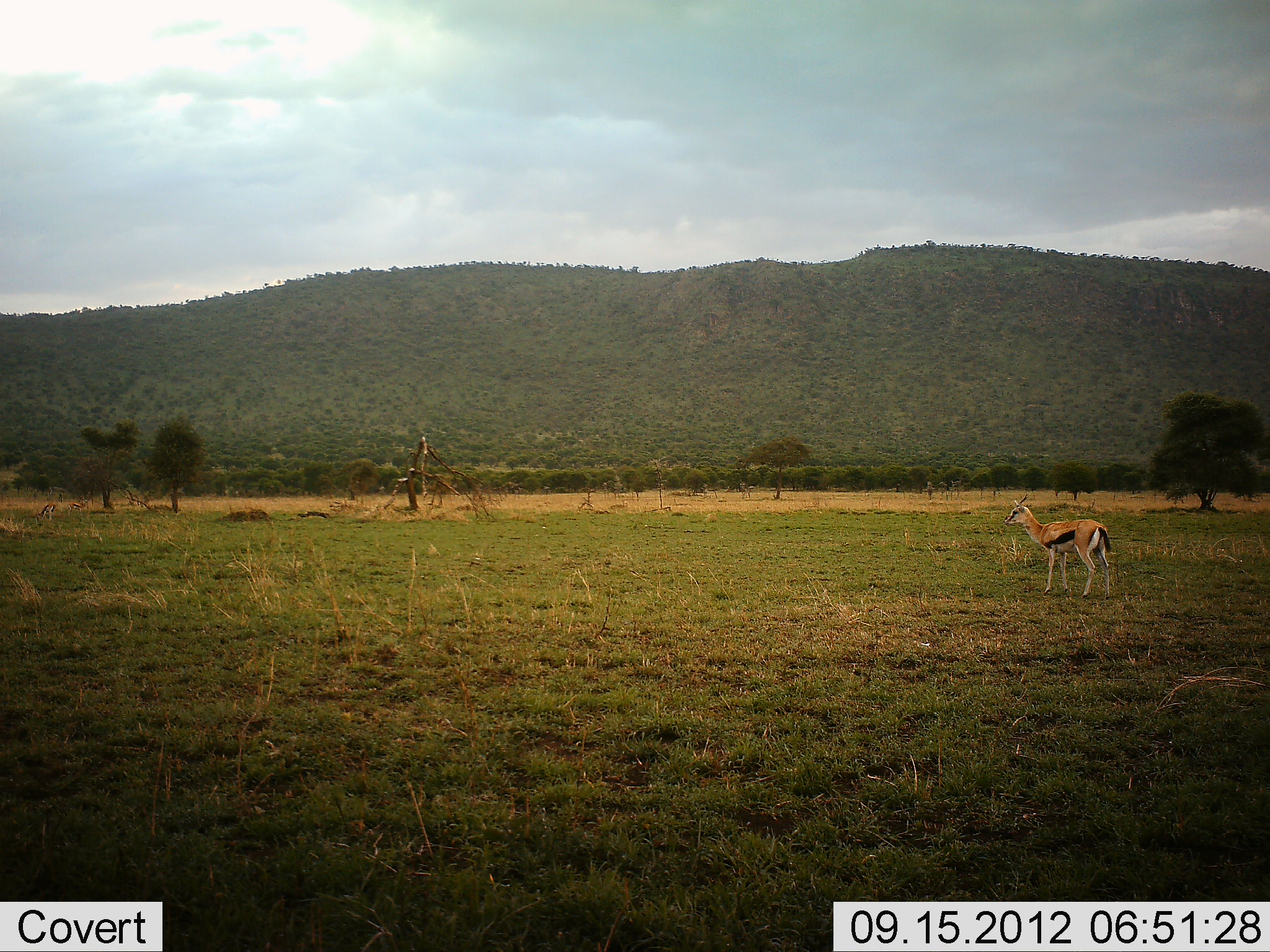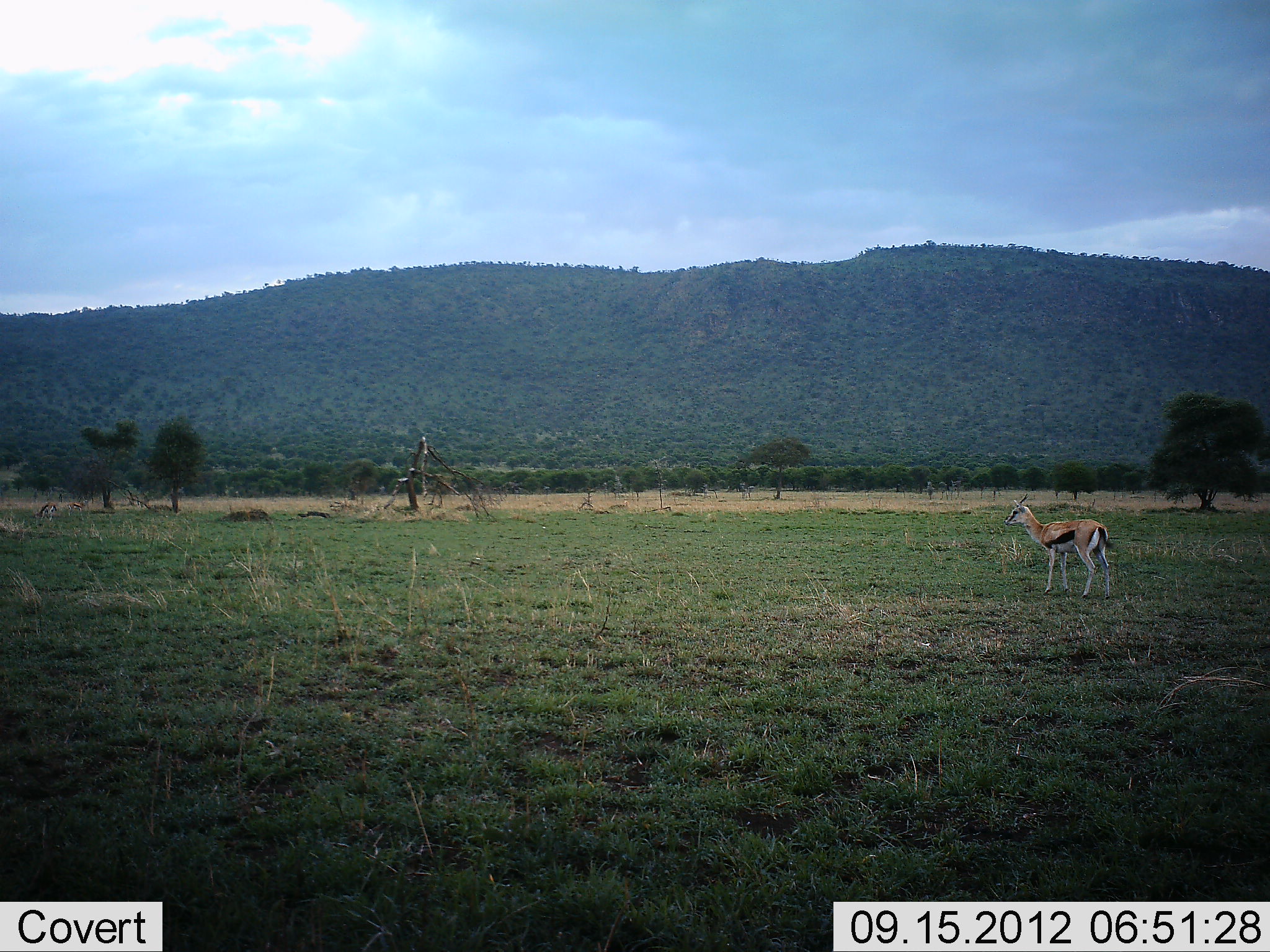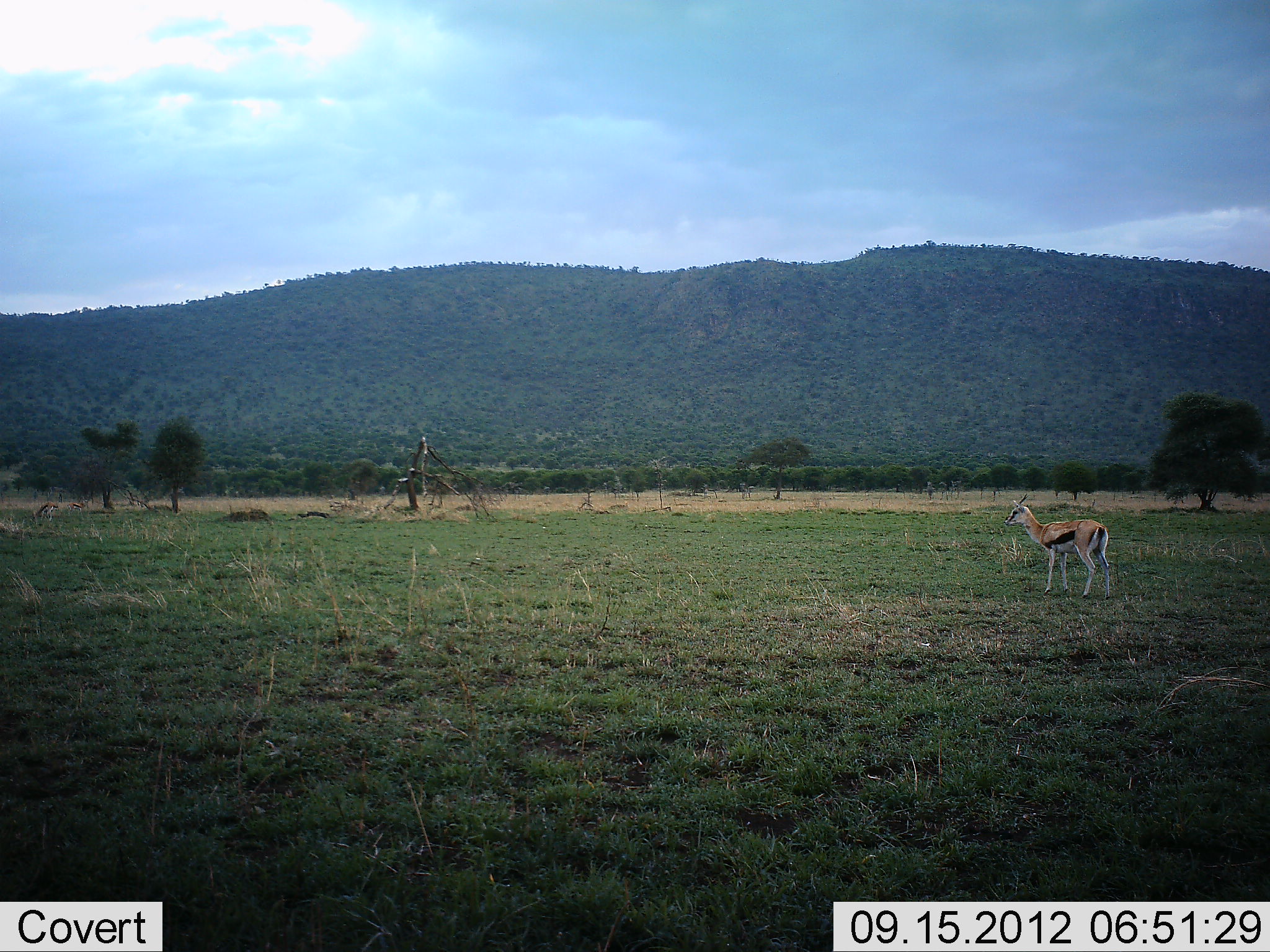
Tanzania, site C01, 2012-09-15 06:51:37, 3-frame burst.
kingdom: Animalia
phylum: Chordata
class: Mammalia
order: Artiodactyla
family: Bovidae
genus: Eudorcas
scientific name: Eudorcas thomsonii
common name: thomson's gazelle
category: gazellethomsons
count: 1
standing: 100%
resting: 0%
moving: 0%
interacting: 0%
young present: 0%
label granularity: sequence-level